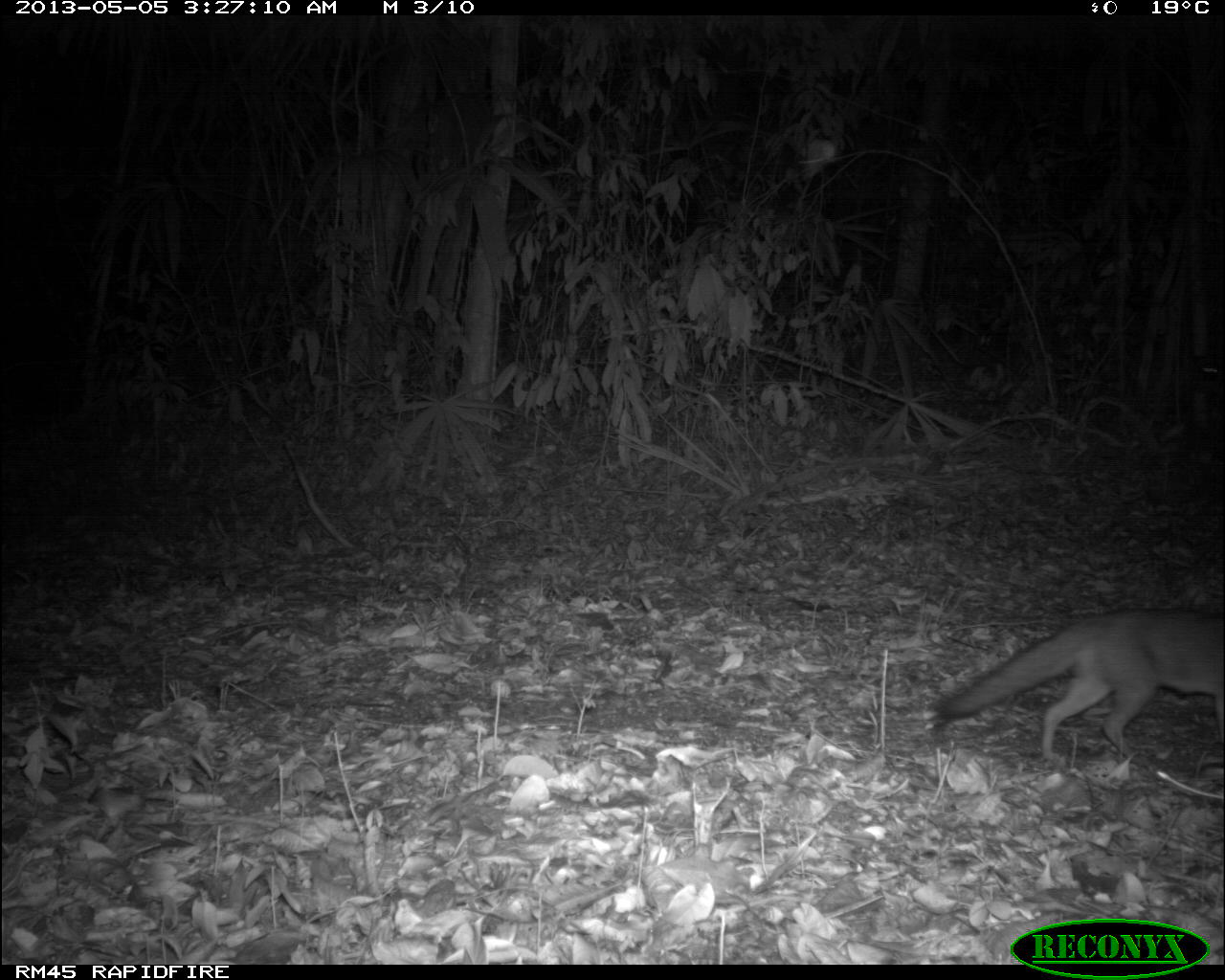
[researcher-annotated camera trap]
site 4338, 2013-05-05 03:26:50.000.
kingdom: Animalia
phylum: Chordata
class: Mammalia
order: Carnivora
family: Canidae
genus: Urocyon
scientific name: Urocyon cinereoargenteus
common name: gray fox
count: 1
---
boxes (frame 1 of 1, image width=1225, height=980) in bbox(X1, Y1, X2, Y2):
urocyon cinereoargenteus: bbox(933, 605, 1224, 761)